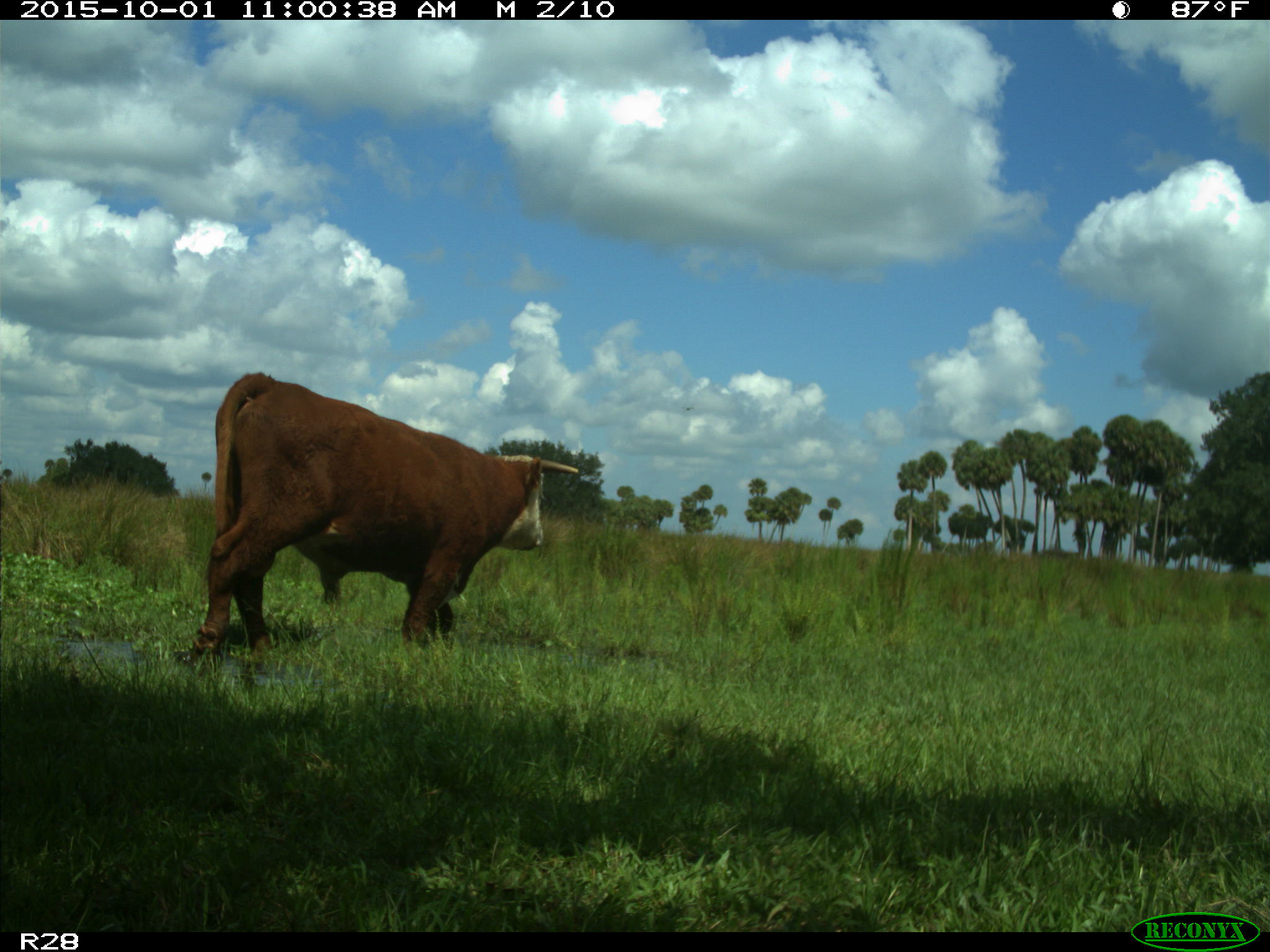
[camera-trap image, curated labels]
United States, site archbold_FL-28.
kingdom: Animalia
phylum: Chordata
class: Mammalia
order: Artiodactyla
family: Bovidae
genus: Bos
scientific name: Bos taurus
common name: domestic cow